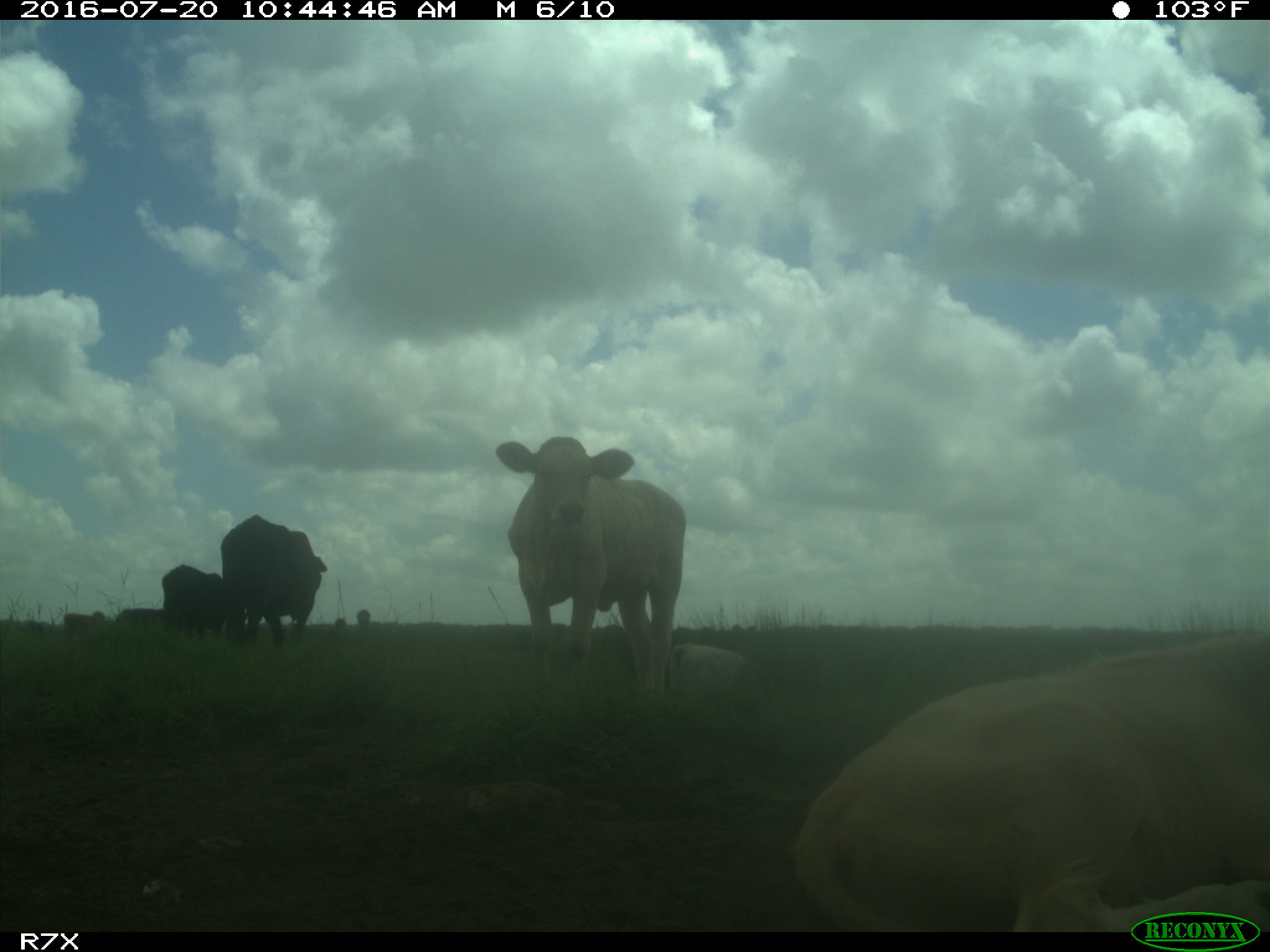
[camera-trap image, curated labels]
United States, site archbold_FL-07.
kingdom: Animalia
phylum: Chordata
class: Mammalia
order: Artiodactyla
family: Bovidae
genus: Bos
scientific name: Bos taurus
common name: domestic cow